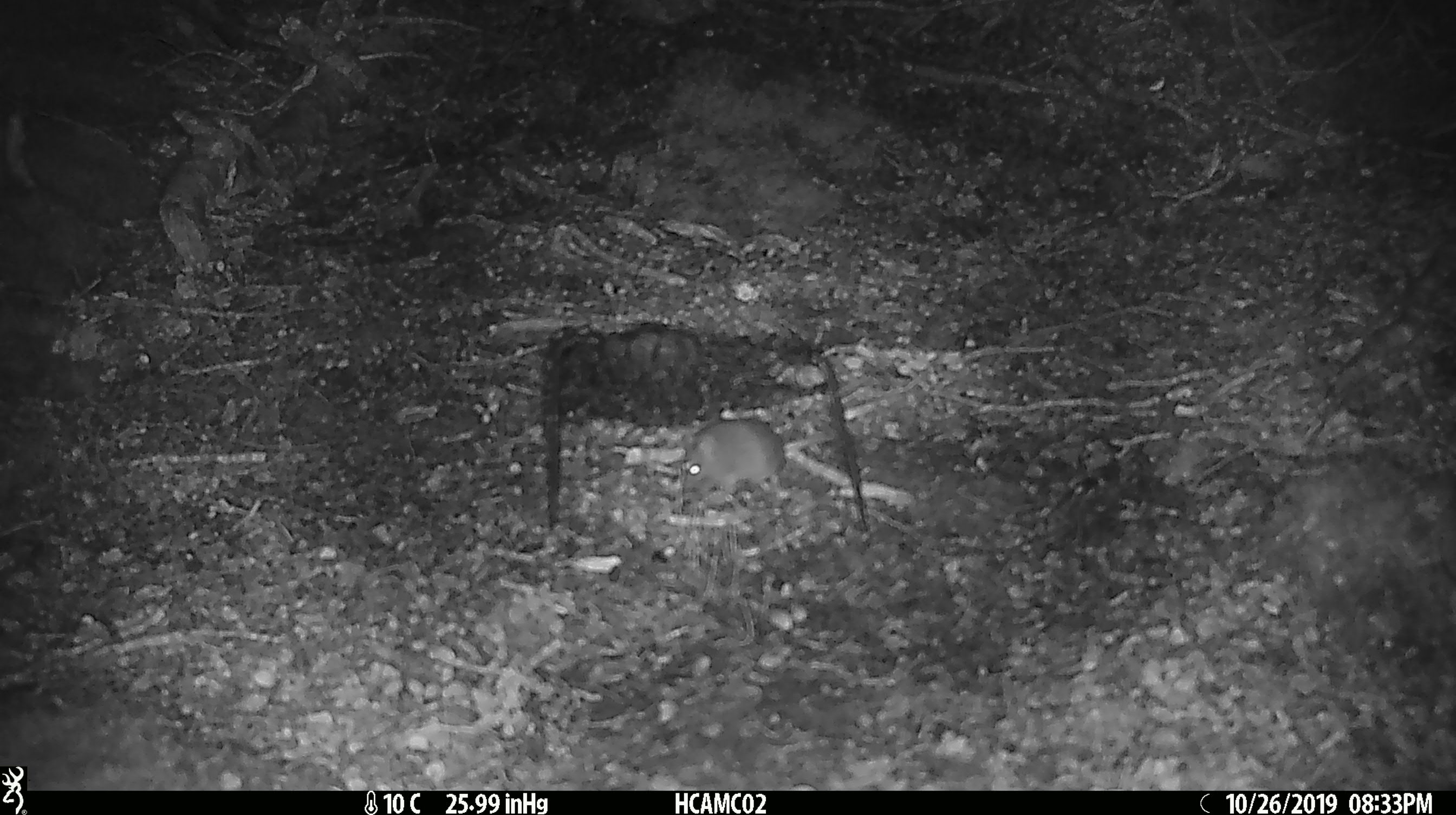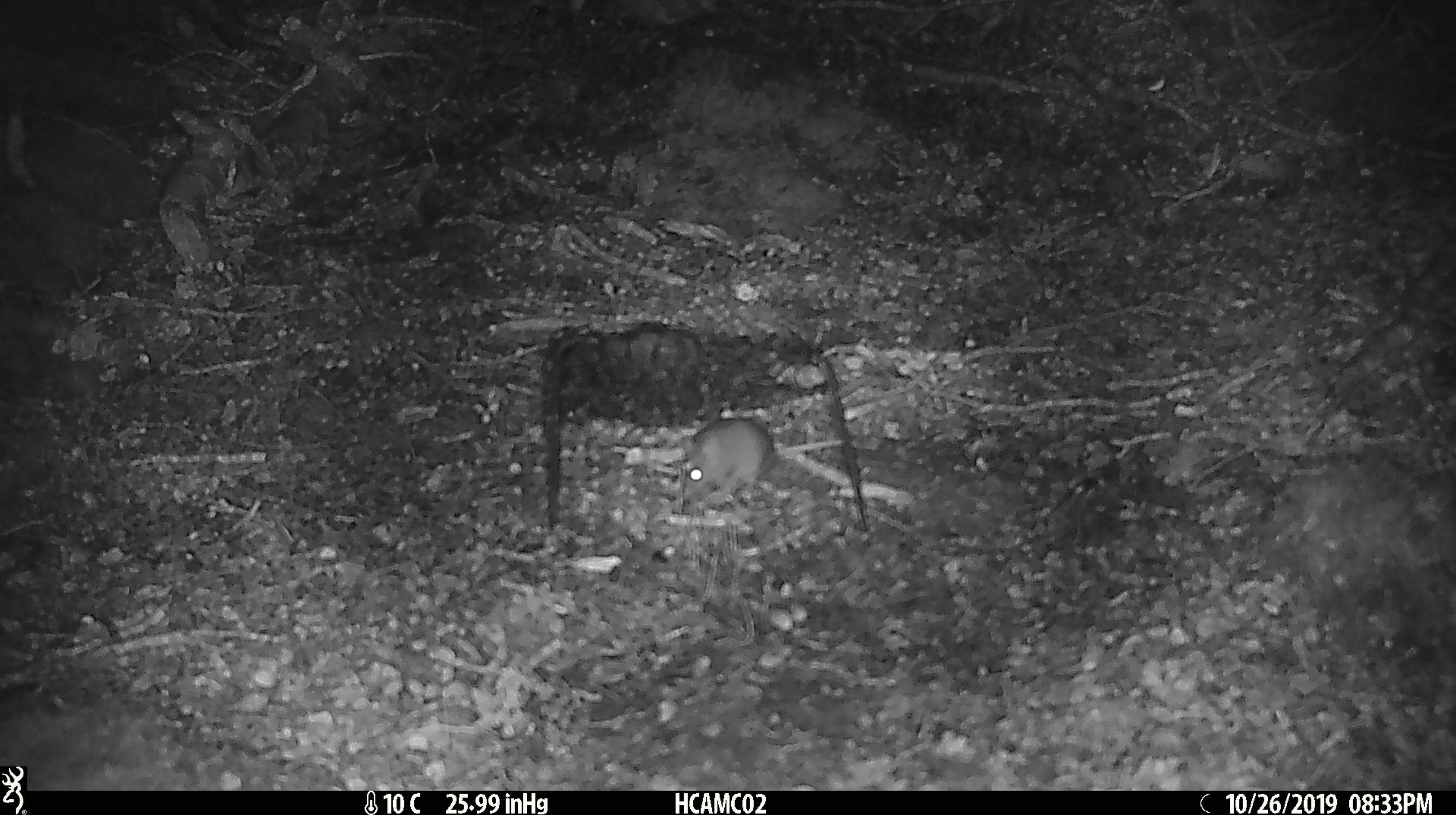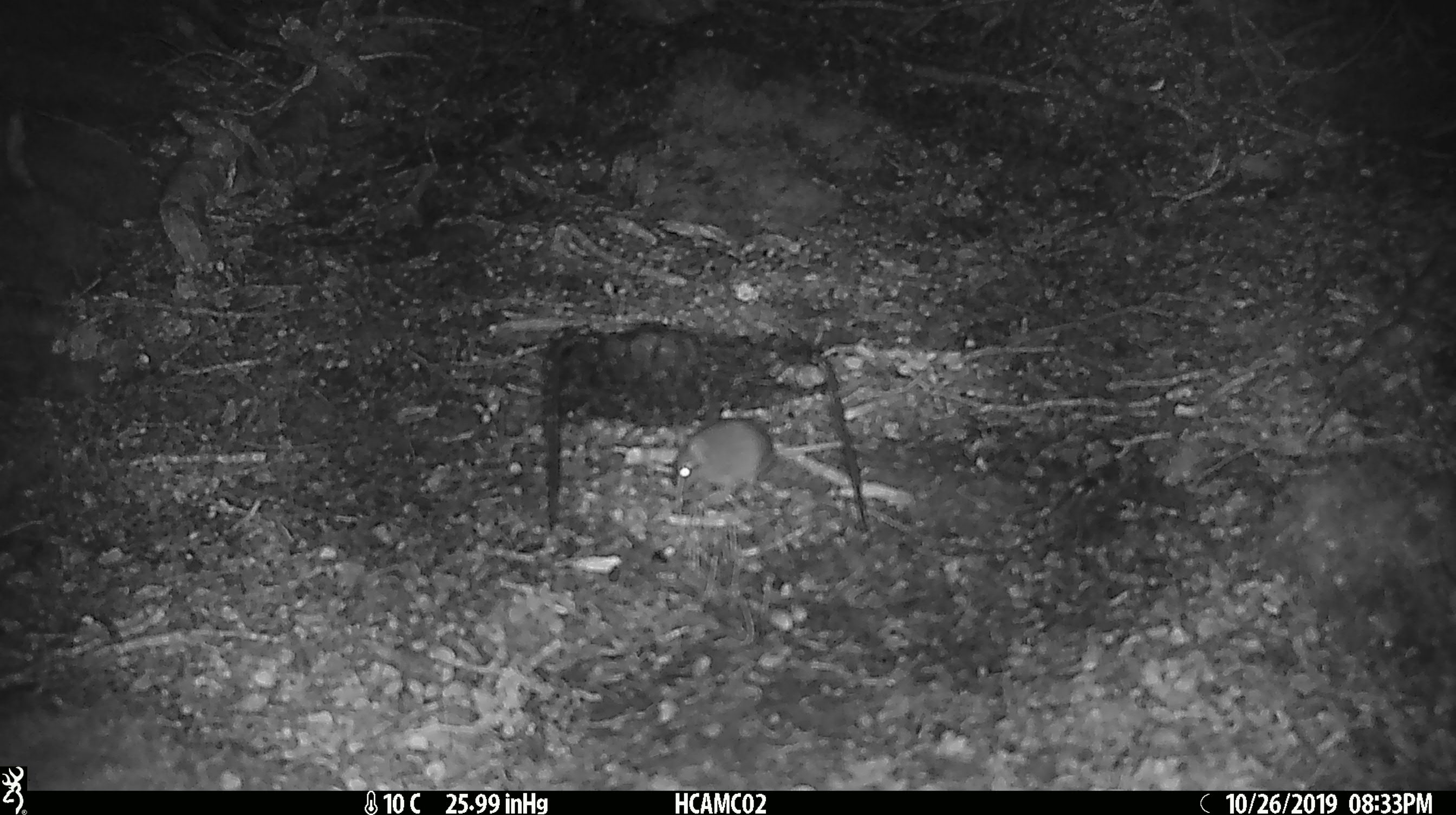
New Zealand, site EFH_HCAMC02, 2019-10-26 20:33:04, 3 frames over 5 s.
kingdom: Animalia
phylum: Chordata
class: Mammalia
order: Rodentia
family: Muridae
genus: Mus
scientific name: Mus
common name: mouse